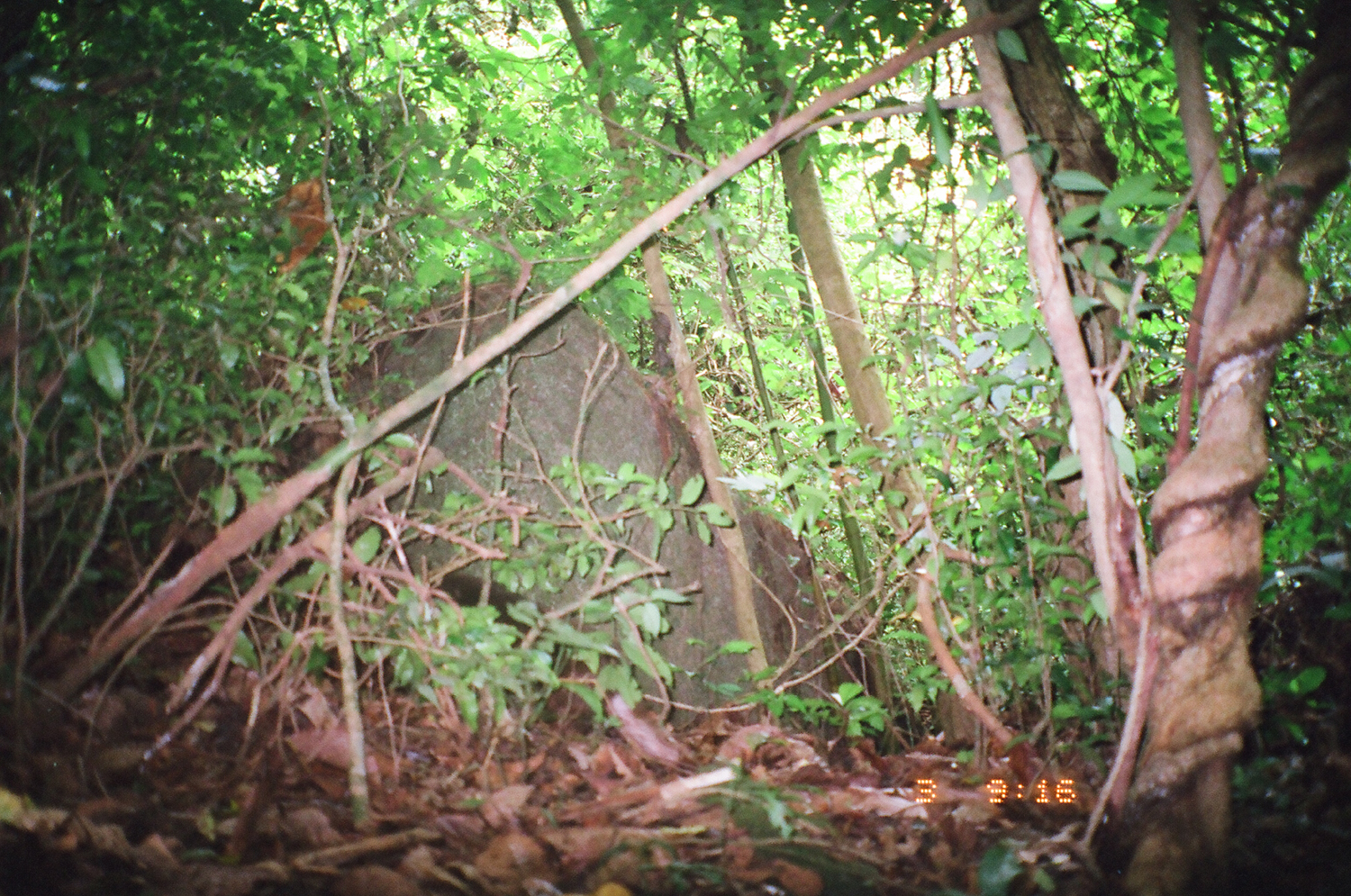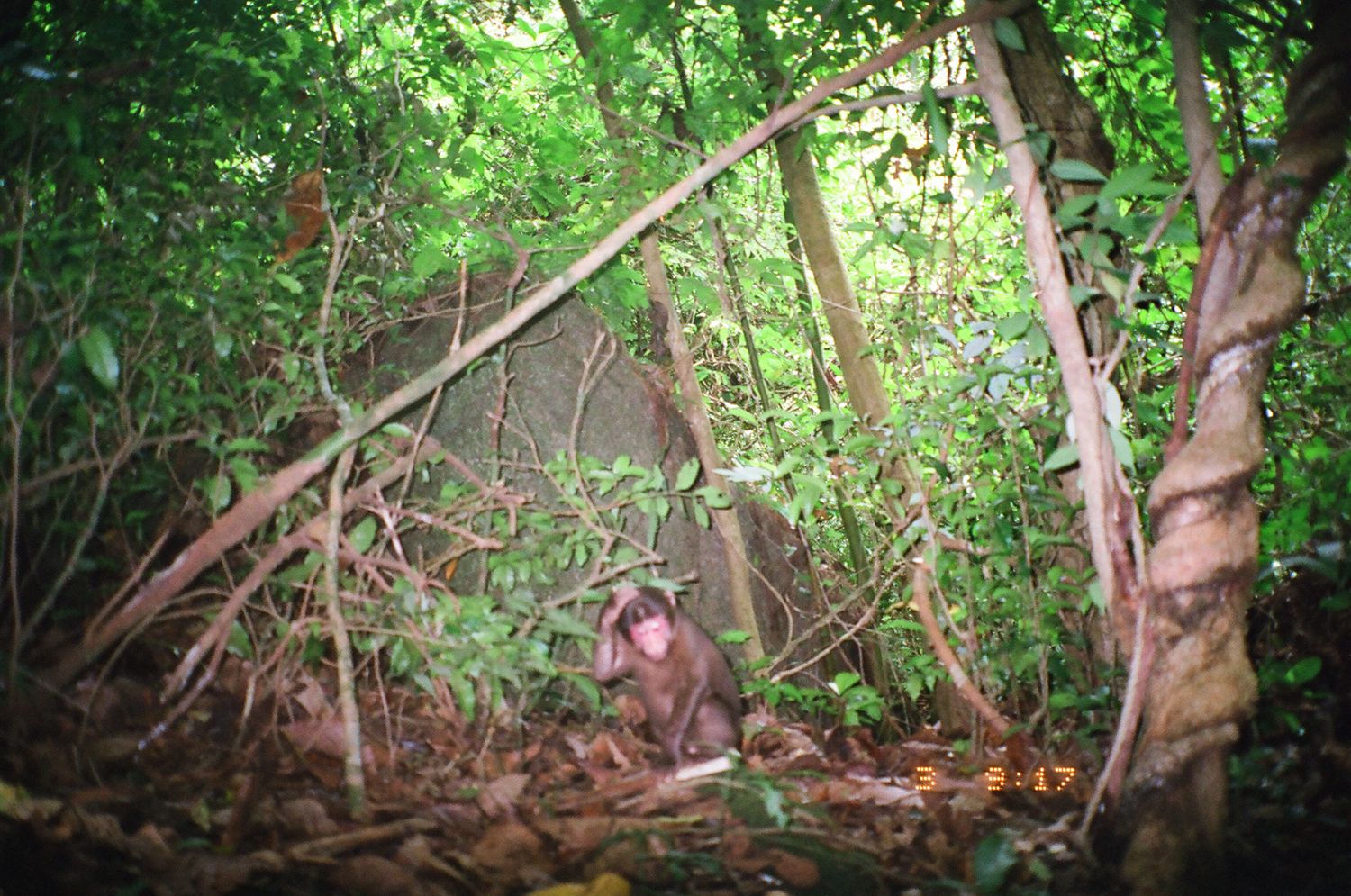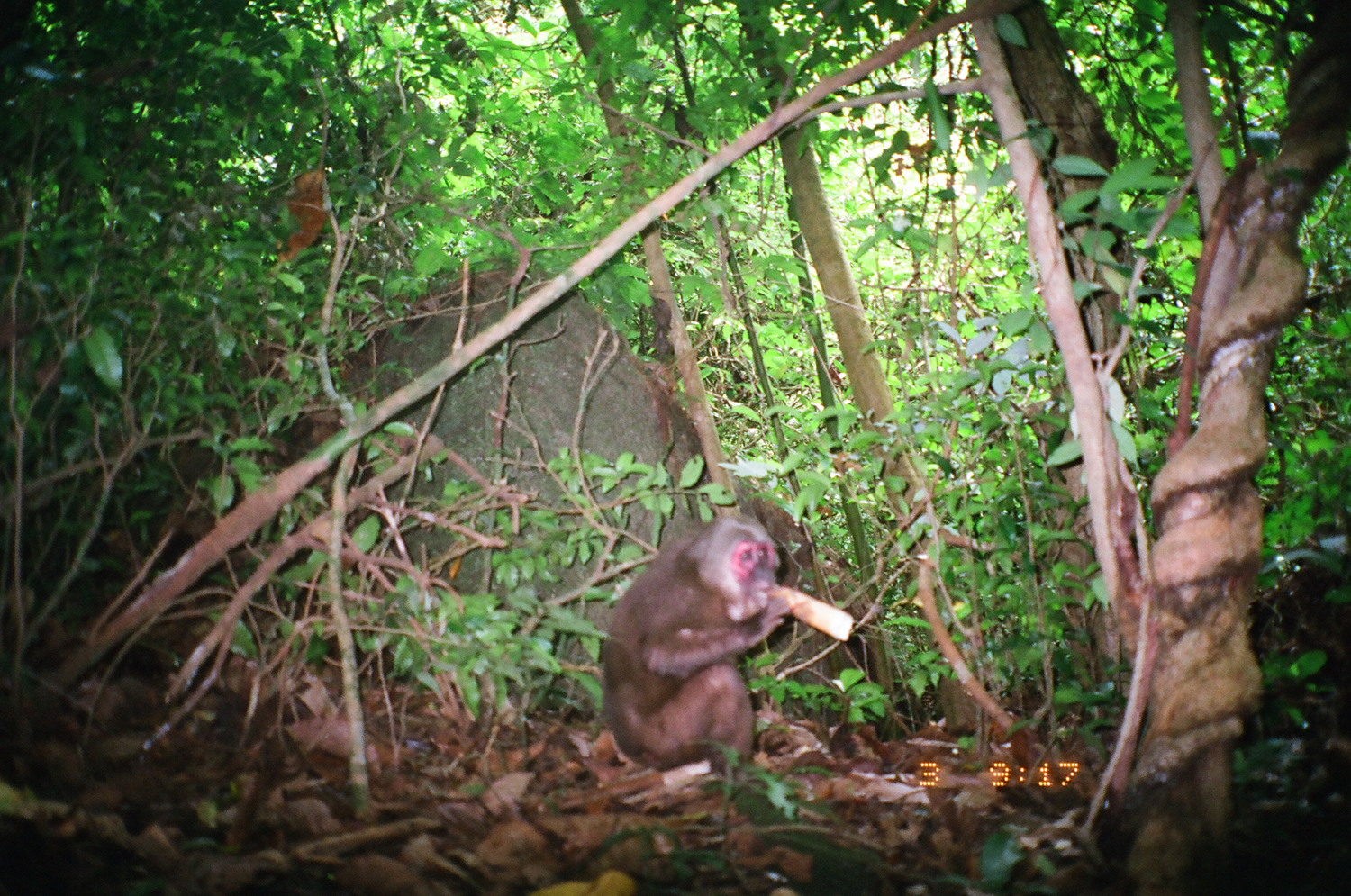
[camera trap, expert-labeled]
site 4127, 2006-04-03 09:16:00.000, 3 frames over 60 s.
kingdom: Animalia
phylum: Chordata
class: Mammalia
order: Primates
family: Cercopithecidae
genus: Macaca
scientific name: Macaca arctoides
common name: stump-tailed macaque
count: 1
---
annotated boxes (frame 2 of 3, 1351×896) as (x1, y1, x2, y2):
macaca arctoides: (593, 586, 742, 771)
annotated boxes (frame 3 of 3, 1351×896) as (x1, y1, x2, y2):
macaca arctoides: (603, 512, 854, 784)